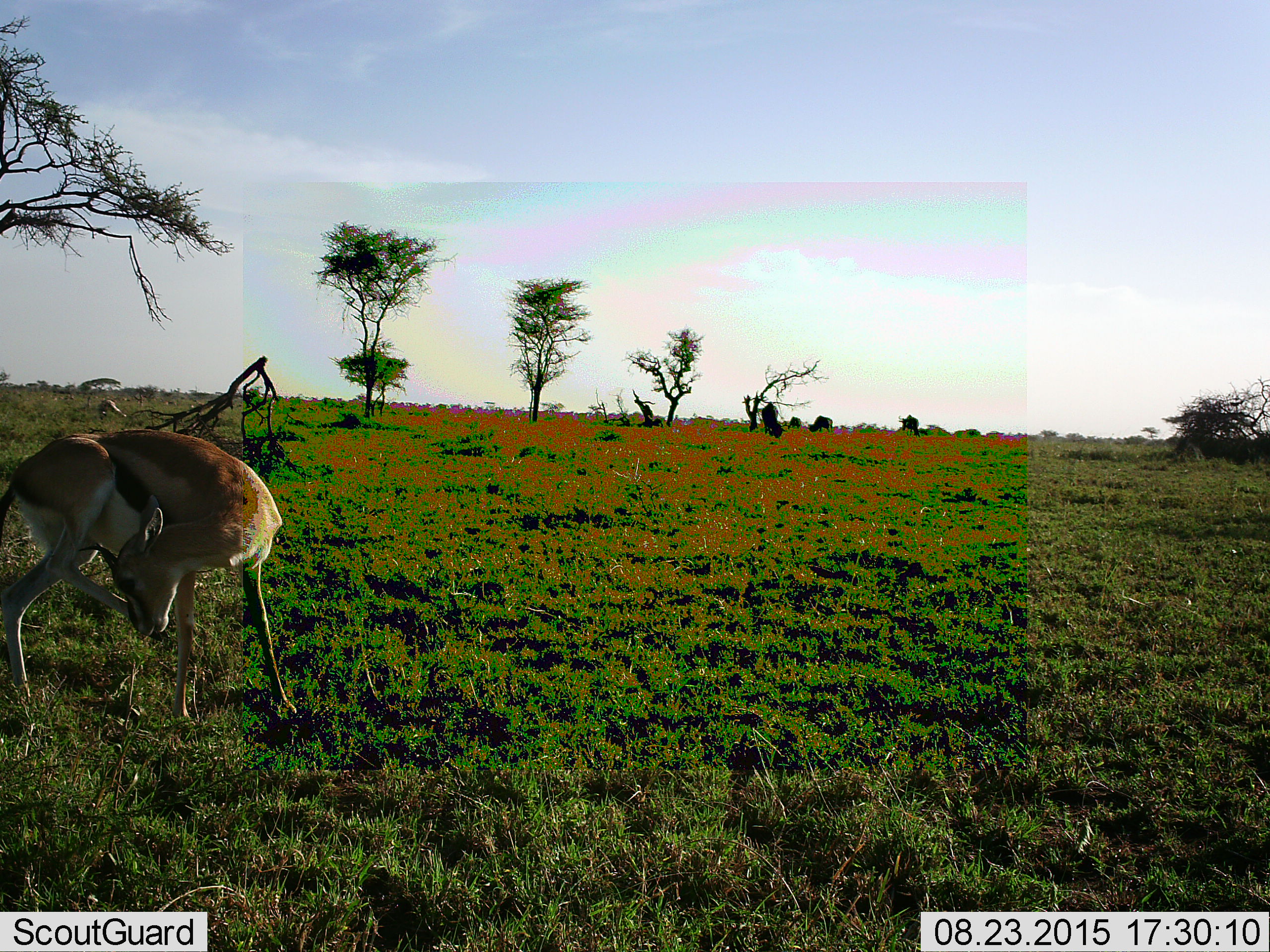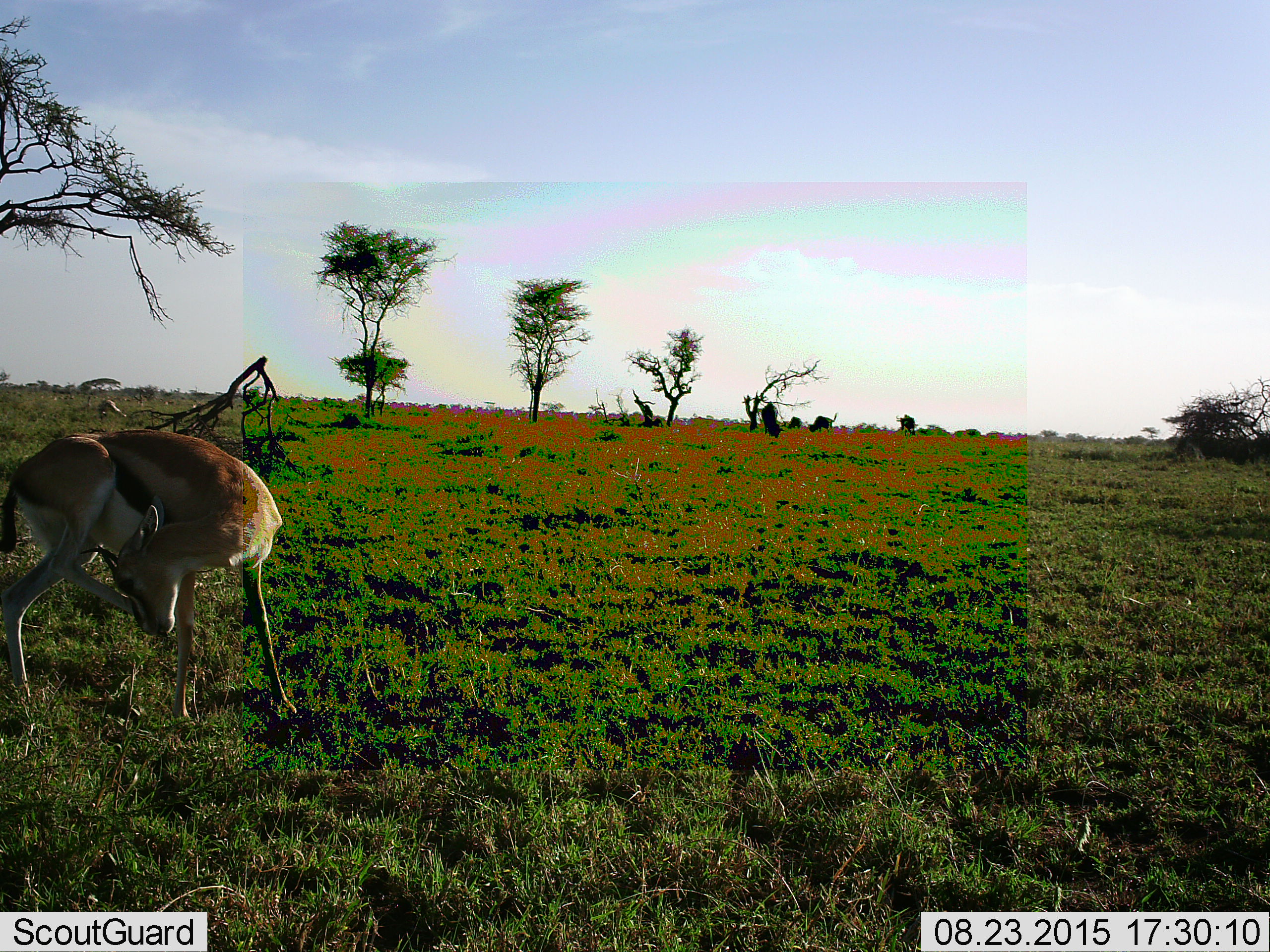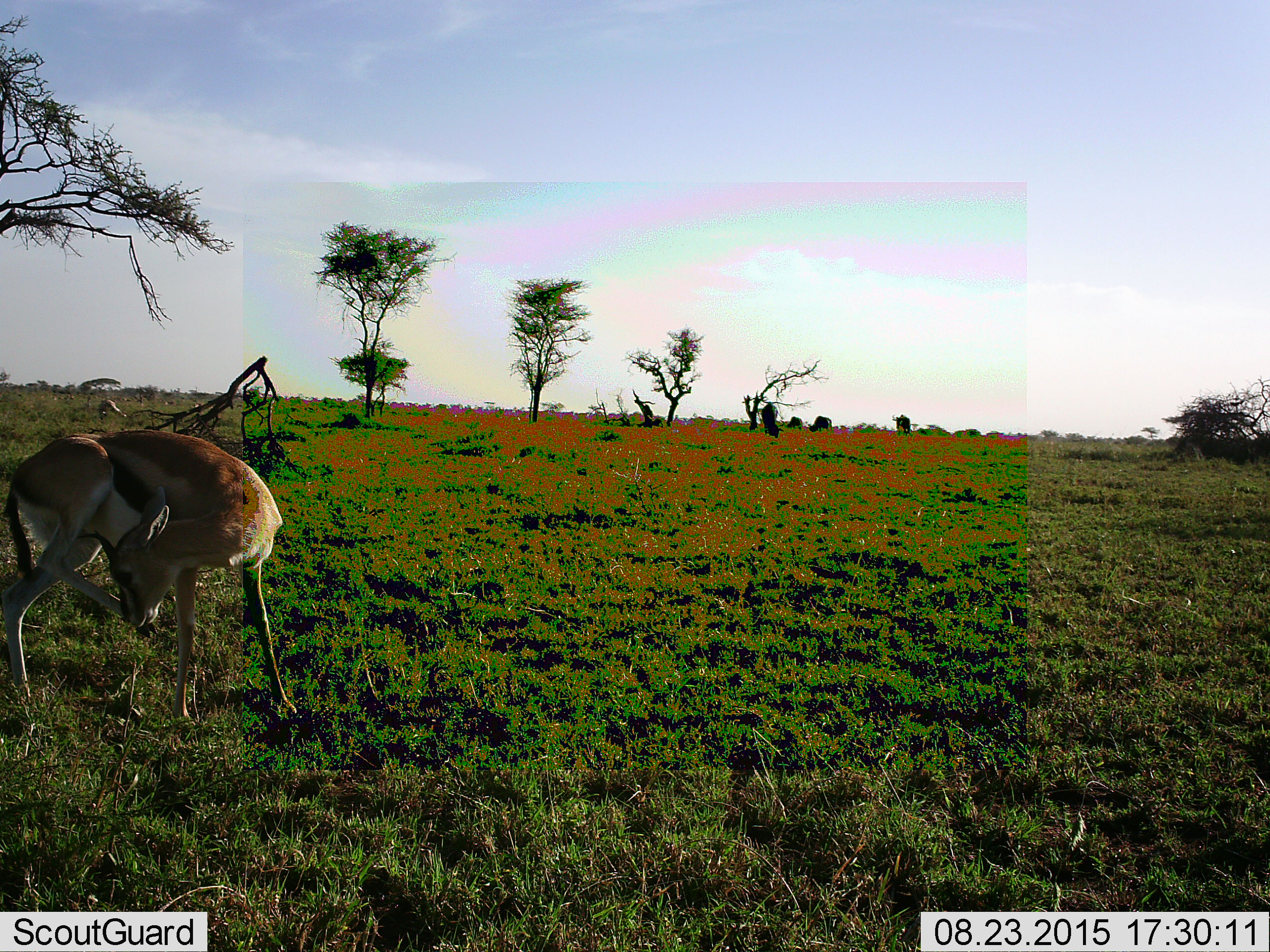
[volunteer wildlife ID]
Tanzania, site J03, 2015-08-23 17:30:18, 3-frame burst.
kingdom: Animalia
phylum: Chordata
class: Mammalia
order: Artiodactyla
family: Bovidae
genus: Eudorcas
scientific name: Eudorcas thomsonii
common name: thomson's gazelle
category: gazellethomsons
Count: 1.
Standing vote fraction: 70%.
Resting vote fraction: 0%.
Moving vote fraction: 30%.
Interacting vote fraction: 0%.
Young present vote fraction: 0%.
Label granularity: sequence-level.